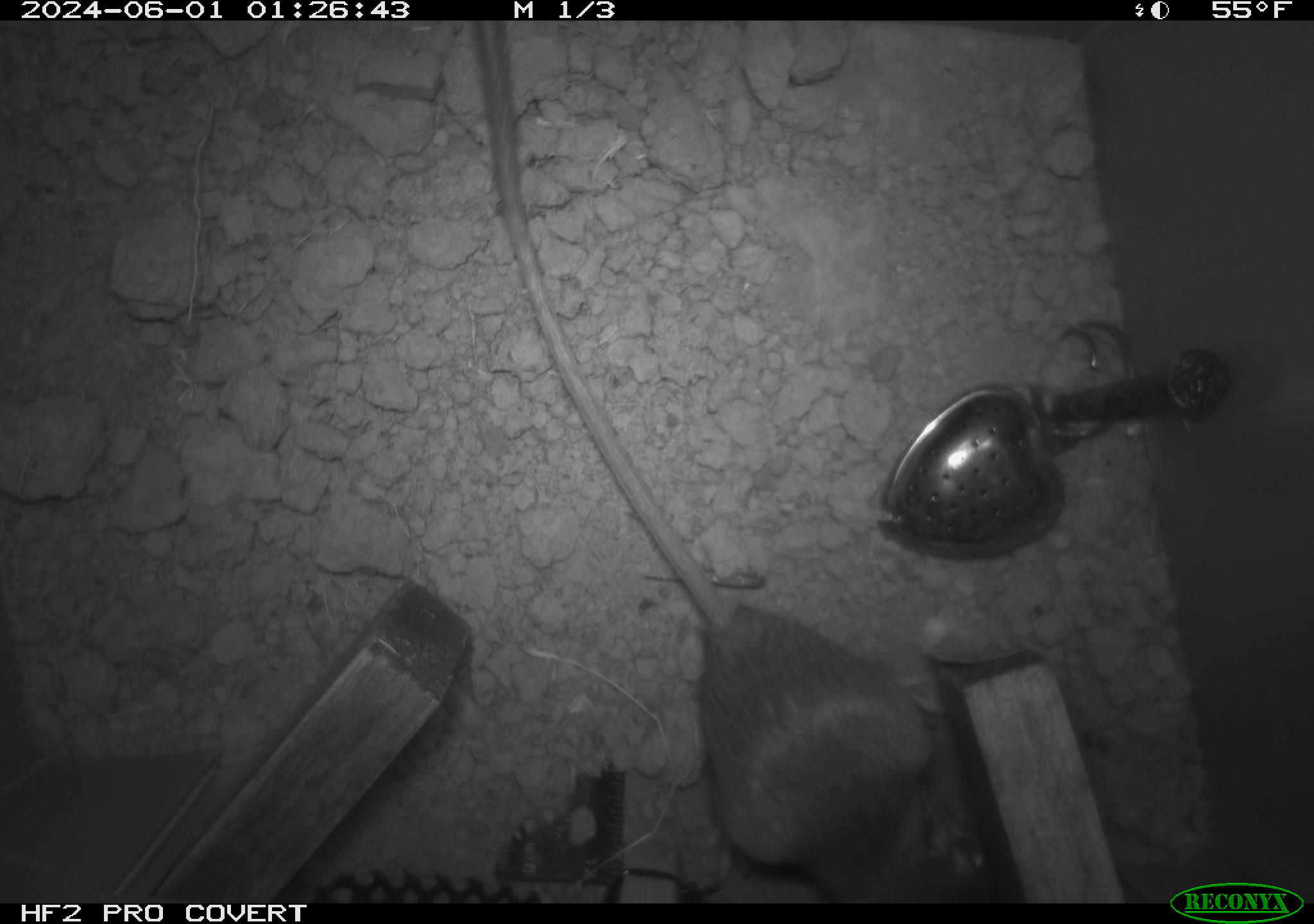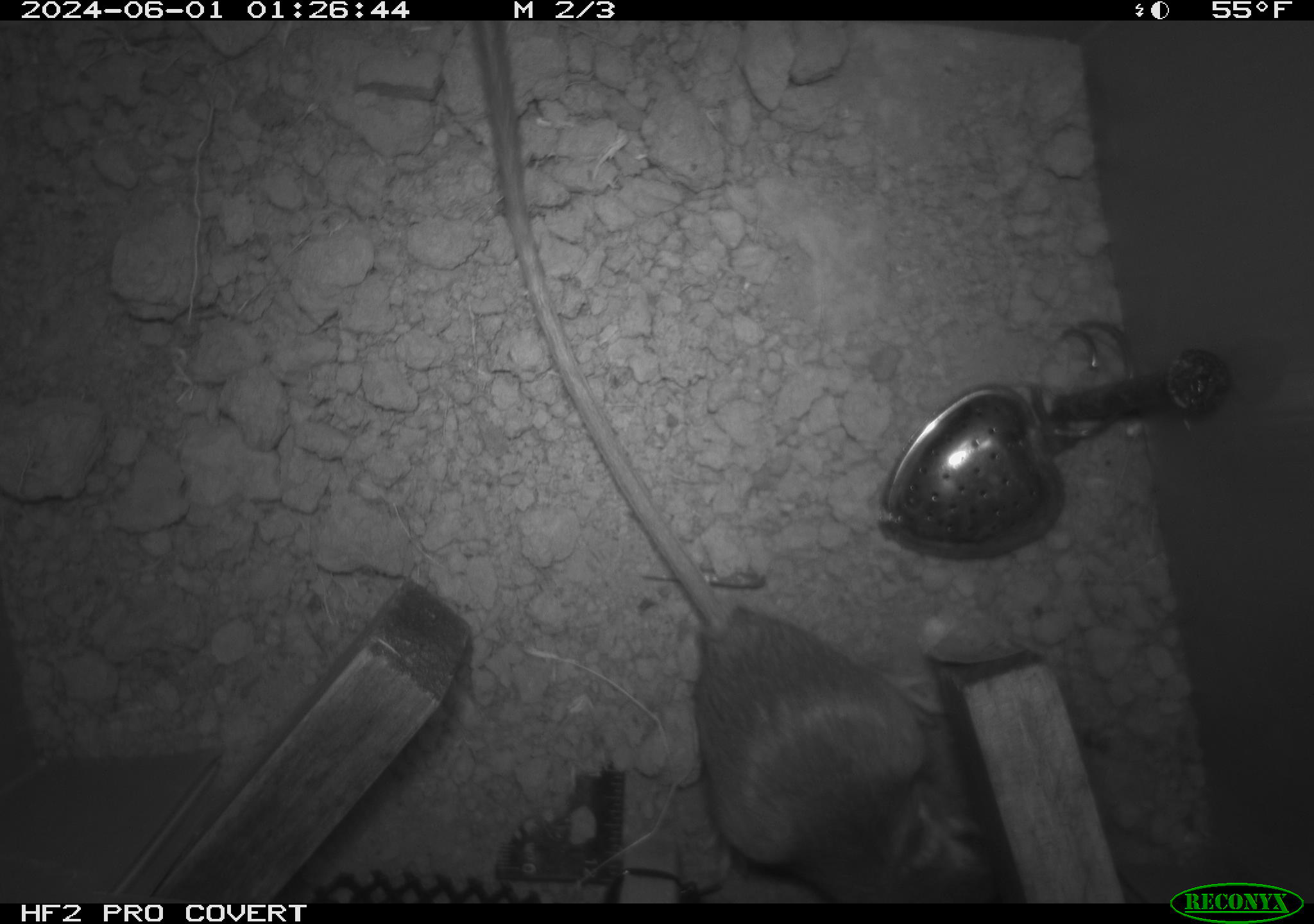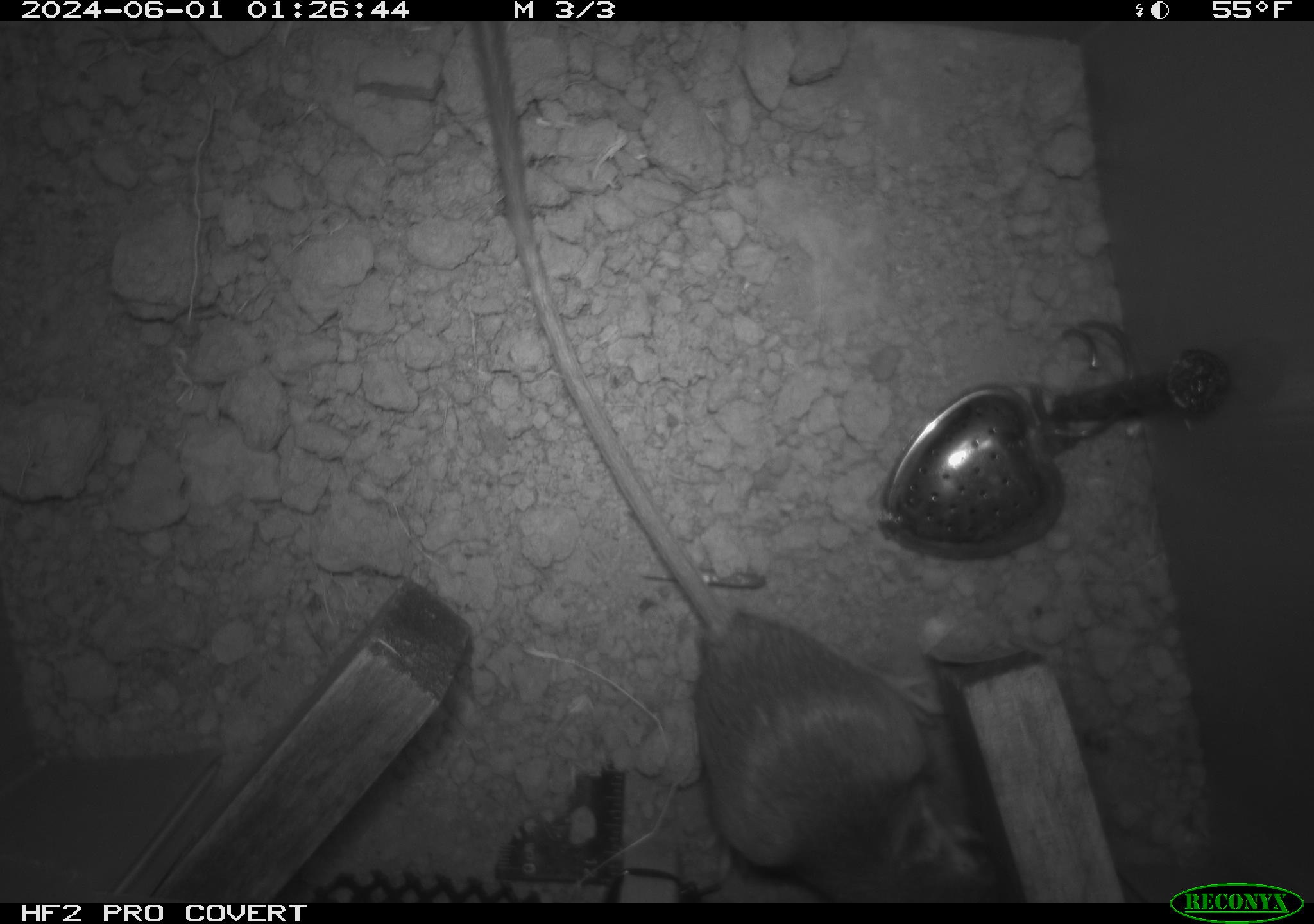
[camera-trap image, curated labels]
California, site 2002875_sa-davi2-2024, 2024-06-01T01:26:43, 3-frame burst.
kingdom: Animalia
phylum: Chordata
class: Mammalia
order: Rodentia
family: Heteromyidae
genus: Dipodomys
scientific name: Dipodomys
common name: kangaroo rats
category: dipodomys species